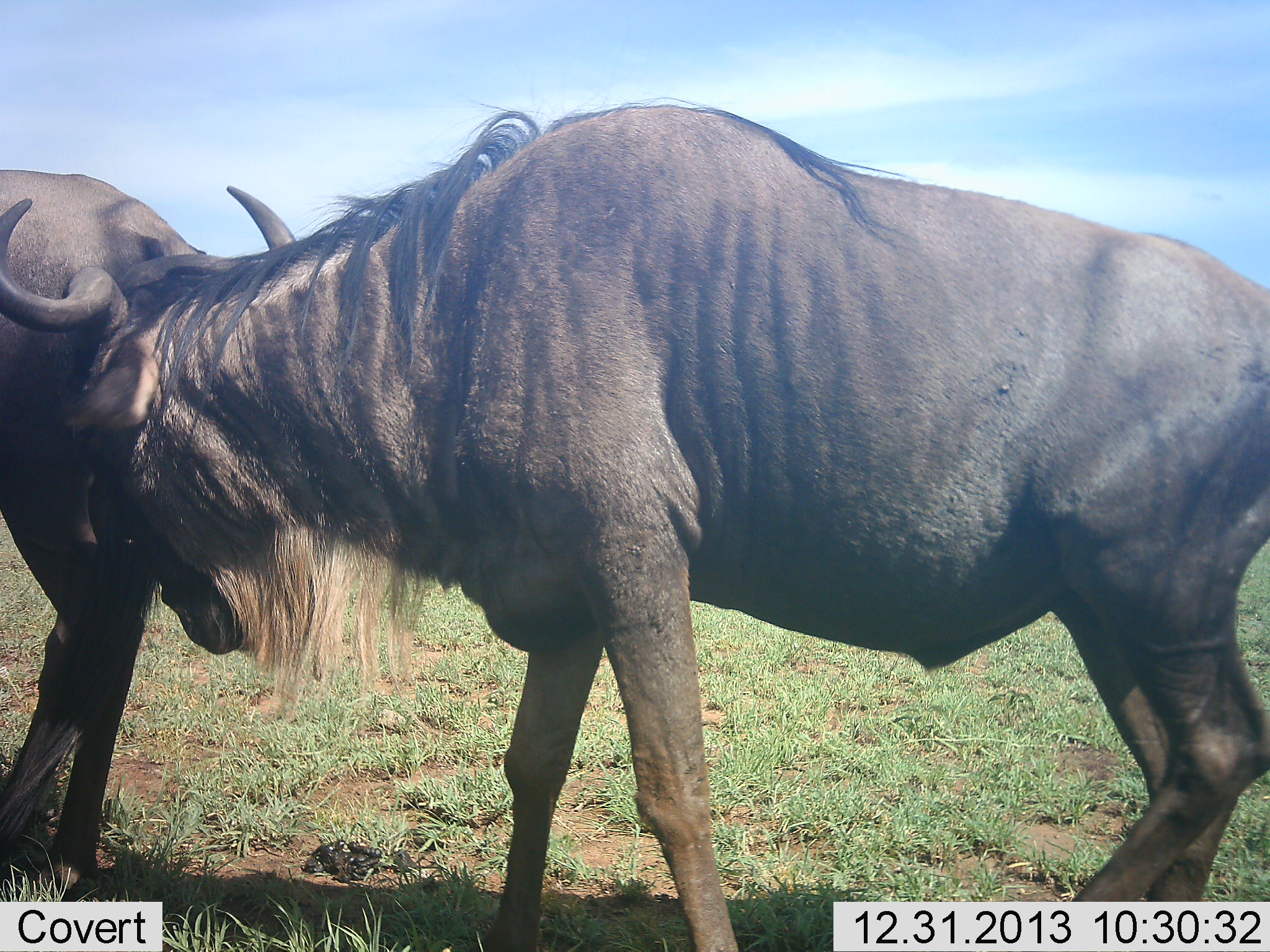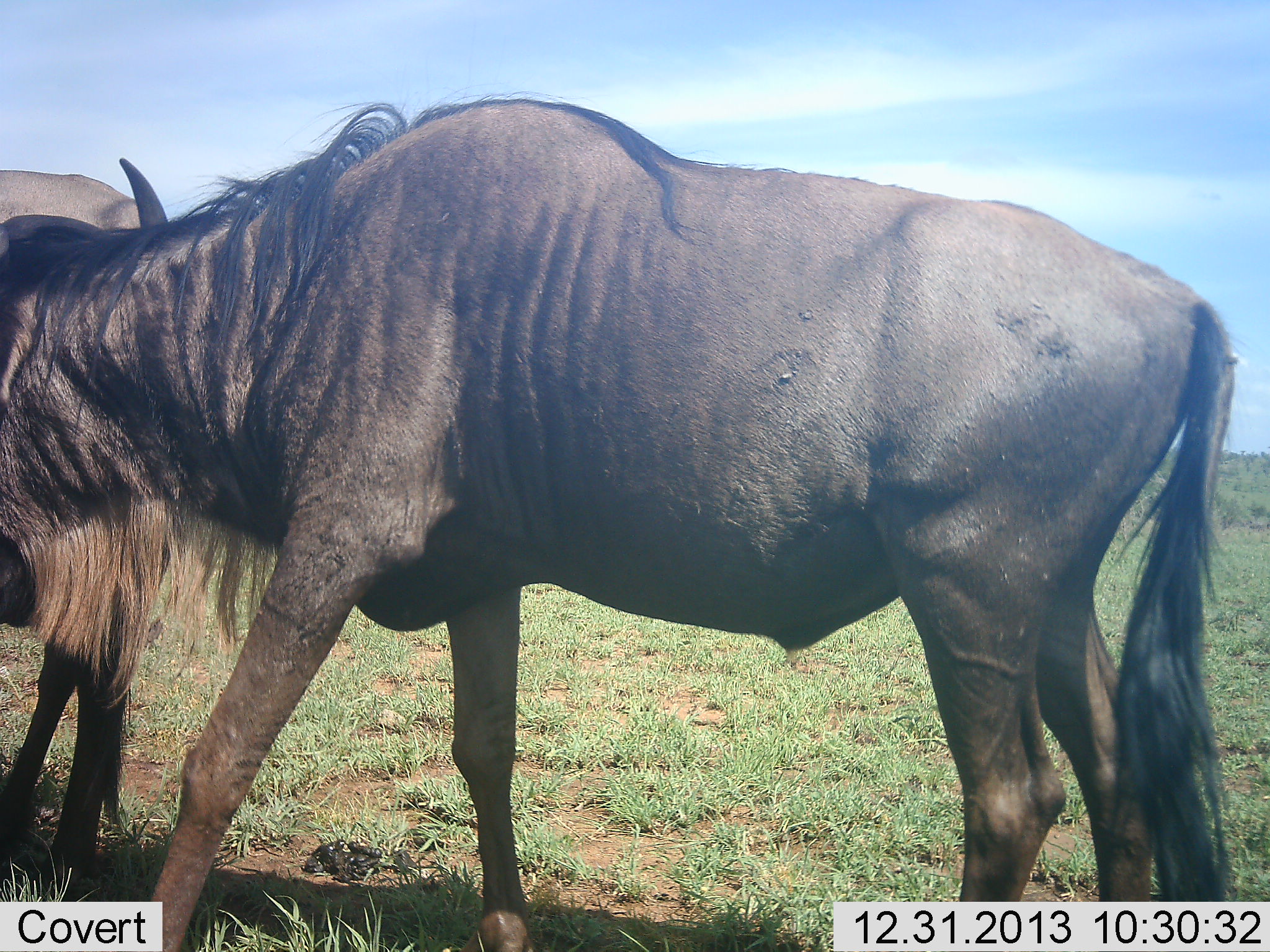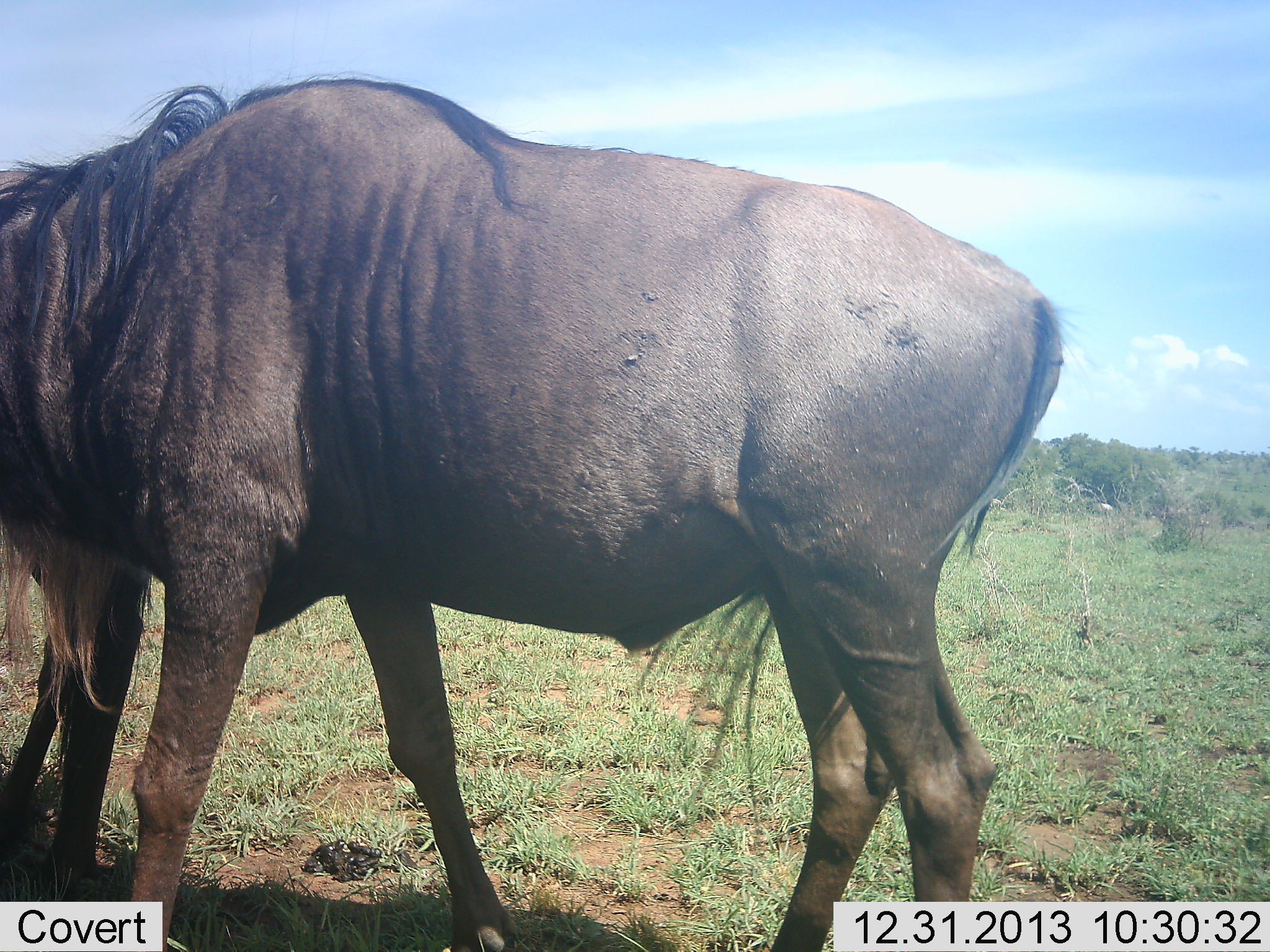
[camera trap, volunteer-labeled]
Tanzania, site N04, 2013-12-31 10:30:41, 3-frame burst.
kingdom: Animalia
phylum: Chordata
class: Mammalia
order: Artiodactyla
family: Bovidae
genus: Connochaetes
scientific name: Connochaetes taurinus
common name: blue wildebeest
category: wildebeest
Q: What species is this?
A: Wildebeest (blue wildebeest) (Connochaetes taurinus).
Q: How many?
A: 2.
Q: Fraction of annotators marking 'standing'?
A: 50%.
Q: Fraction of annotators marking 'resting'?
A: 0%.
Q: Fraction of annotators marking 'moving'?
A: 70%.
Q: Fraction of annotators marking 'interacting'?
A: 10%.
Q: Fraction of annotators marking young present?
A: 0%.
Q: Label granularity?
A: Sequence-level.